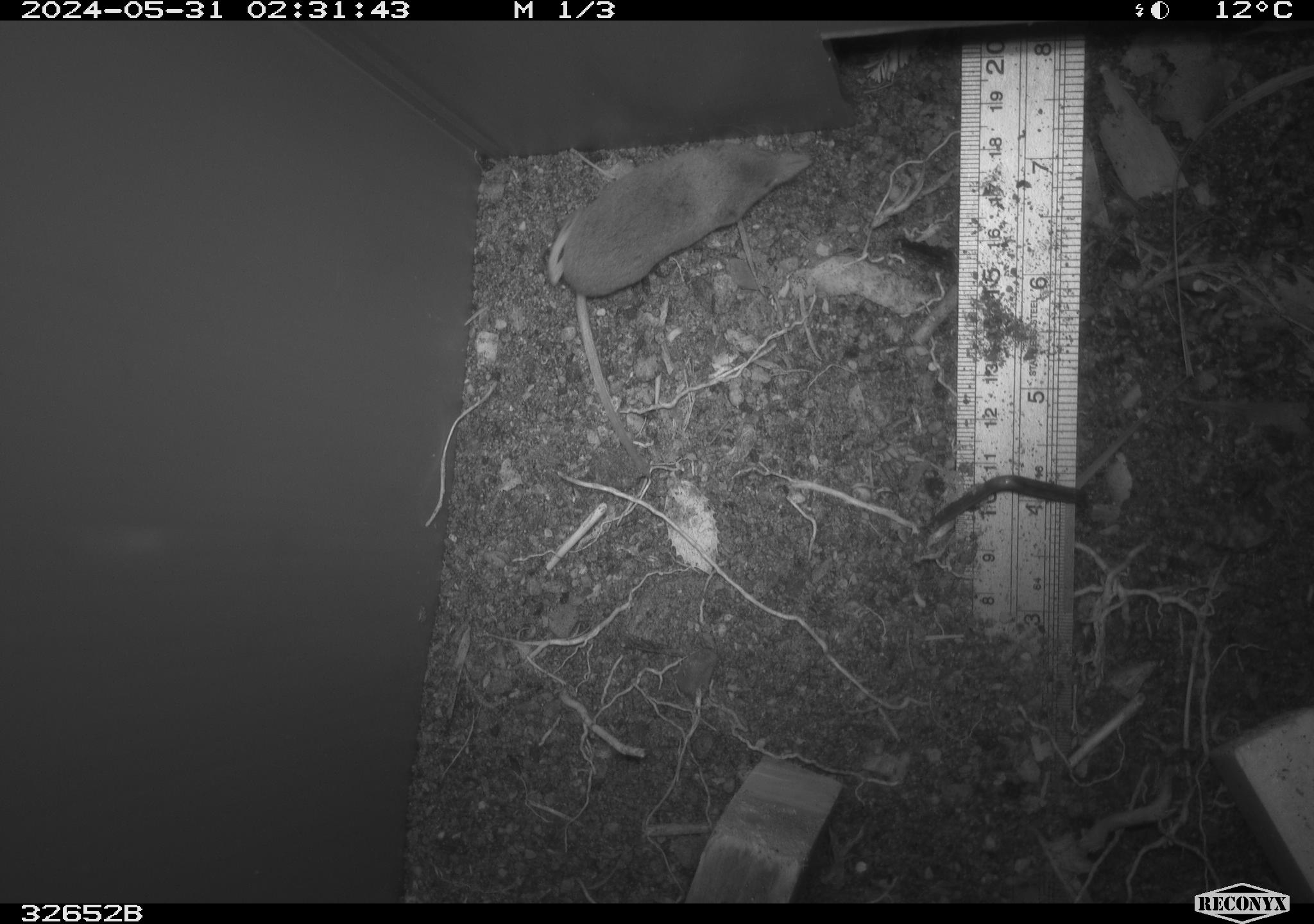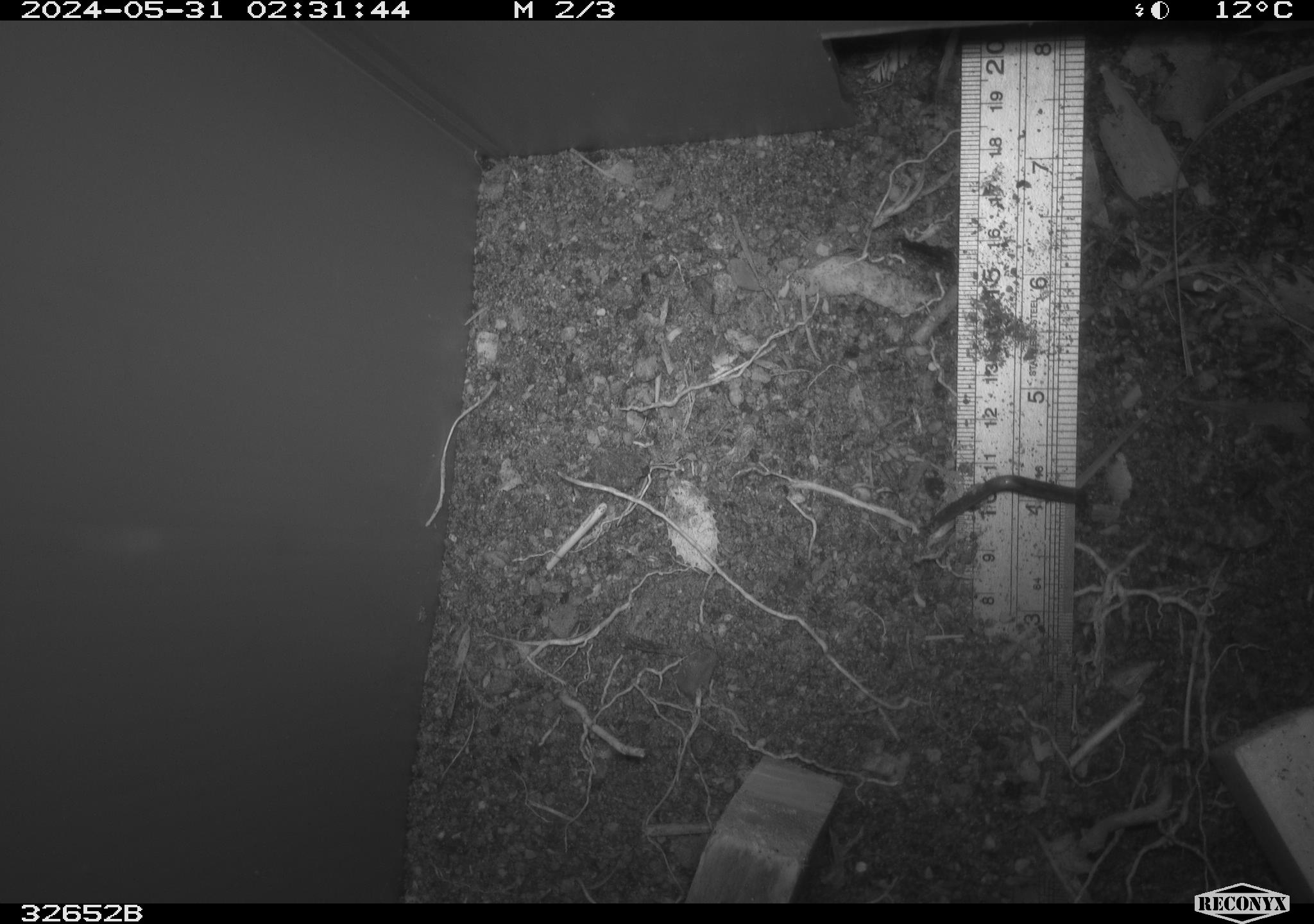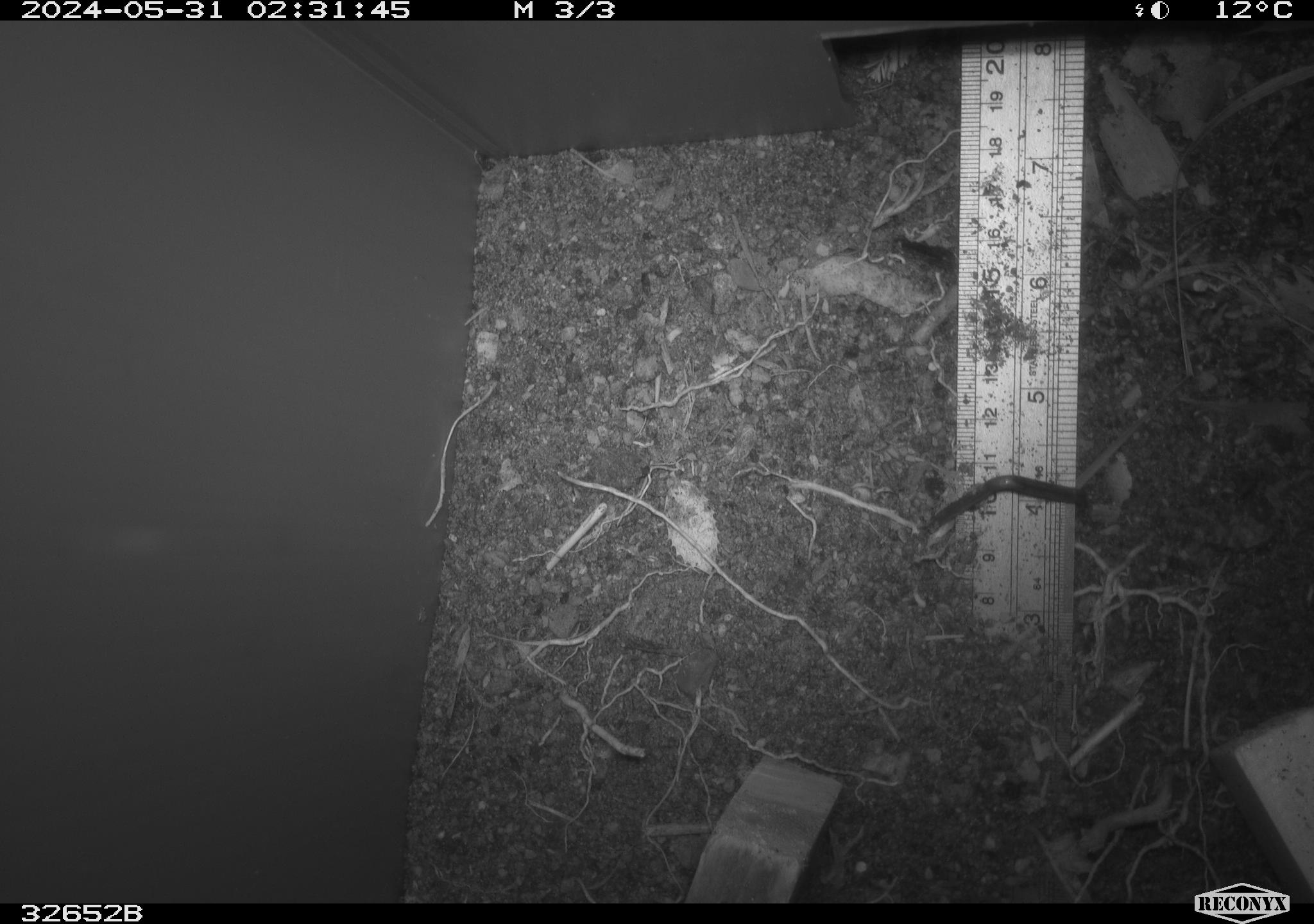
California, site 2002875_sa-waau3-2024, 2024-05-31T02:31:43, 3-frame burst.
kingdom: Animalia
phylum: Chordata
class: Mammalia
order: Eulipotyphla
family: Soricidae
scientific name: Soricidae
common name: shrews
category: soricidae family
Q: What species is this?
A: Soricidae family (shrews) (Soricidae).